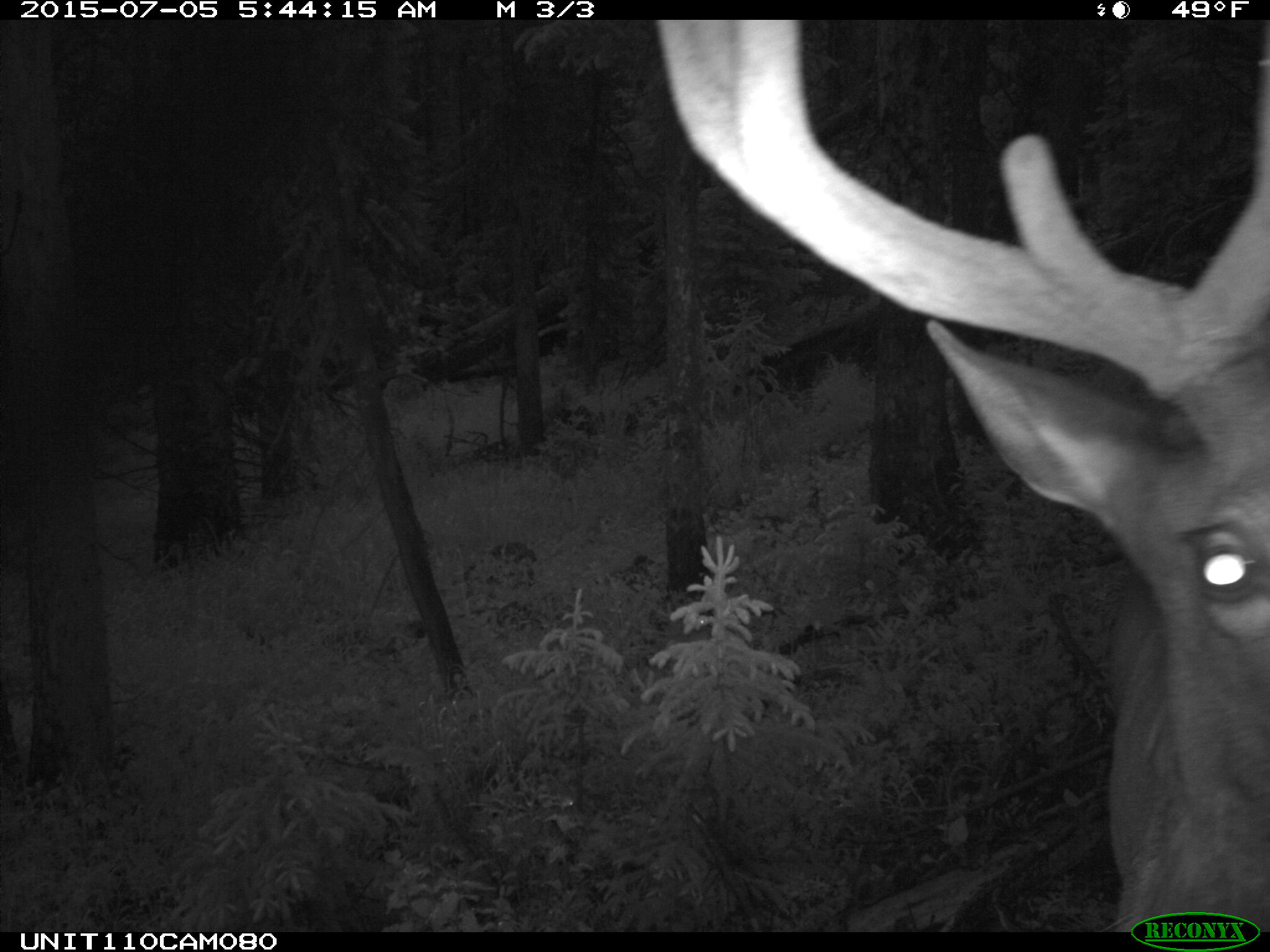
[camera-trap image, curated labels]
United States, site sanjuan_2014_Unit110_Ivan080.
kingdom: Animalia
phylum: Chordata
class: Mammalia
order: Artiodactyla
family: Cervidae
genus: Cervus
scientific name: Cervus elaphus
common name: red deer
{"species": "Cervus elaphus (red deer)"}